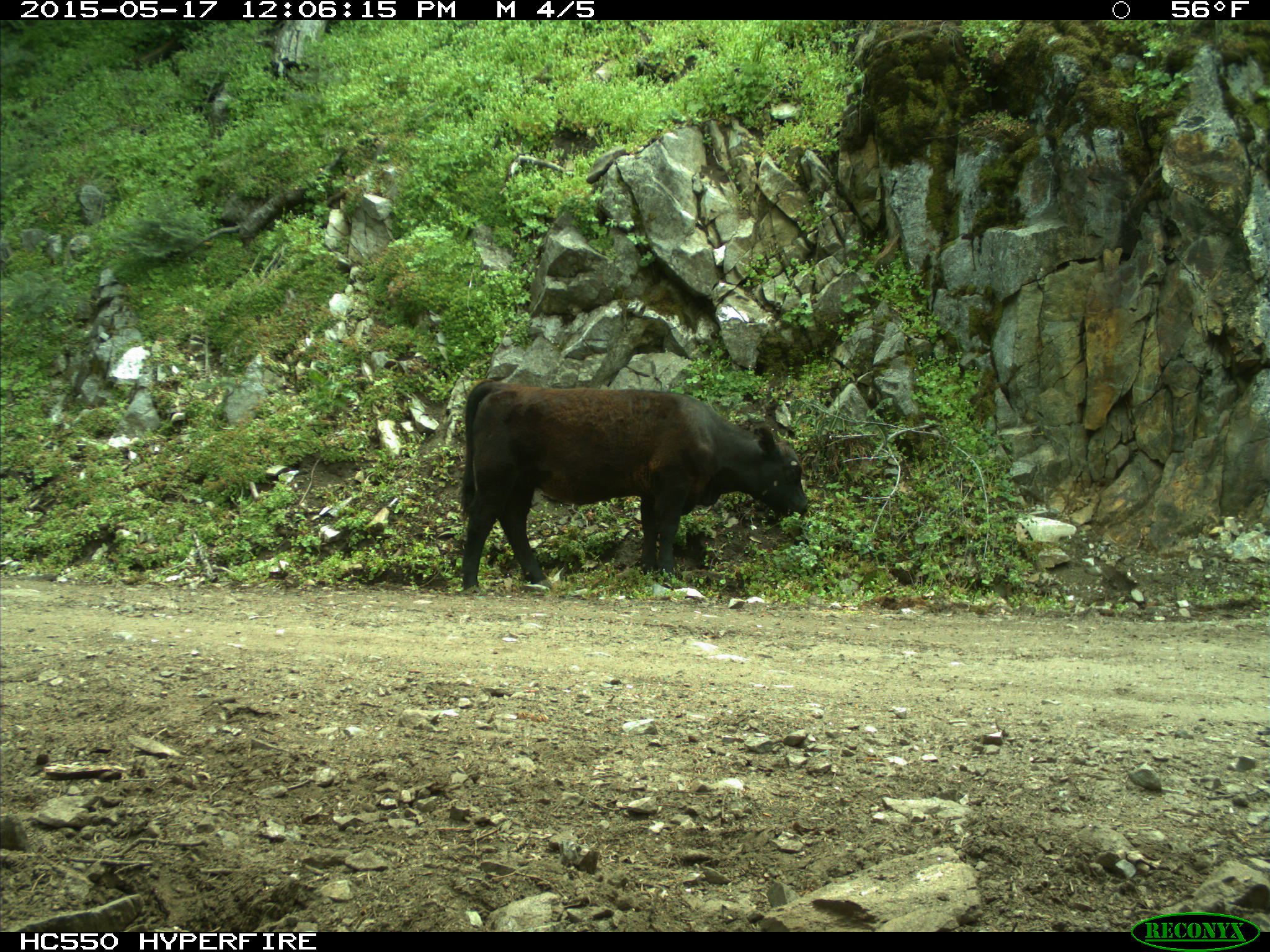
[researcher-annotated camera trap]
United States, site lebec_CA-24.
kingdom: Animalia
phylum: Chordata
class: Mammalia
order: Artiodactyla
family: Bovidae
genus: Bos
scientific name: Bos taurus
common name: domestic cow